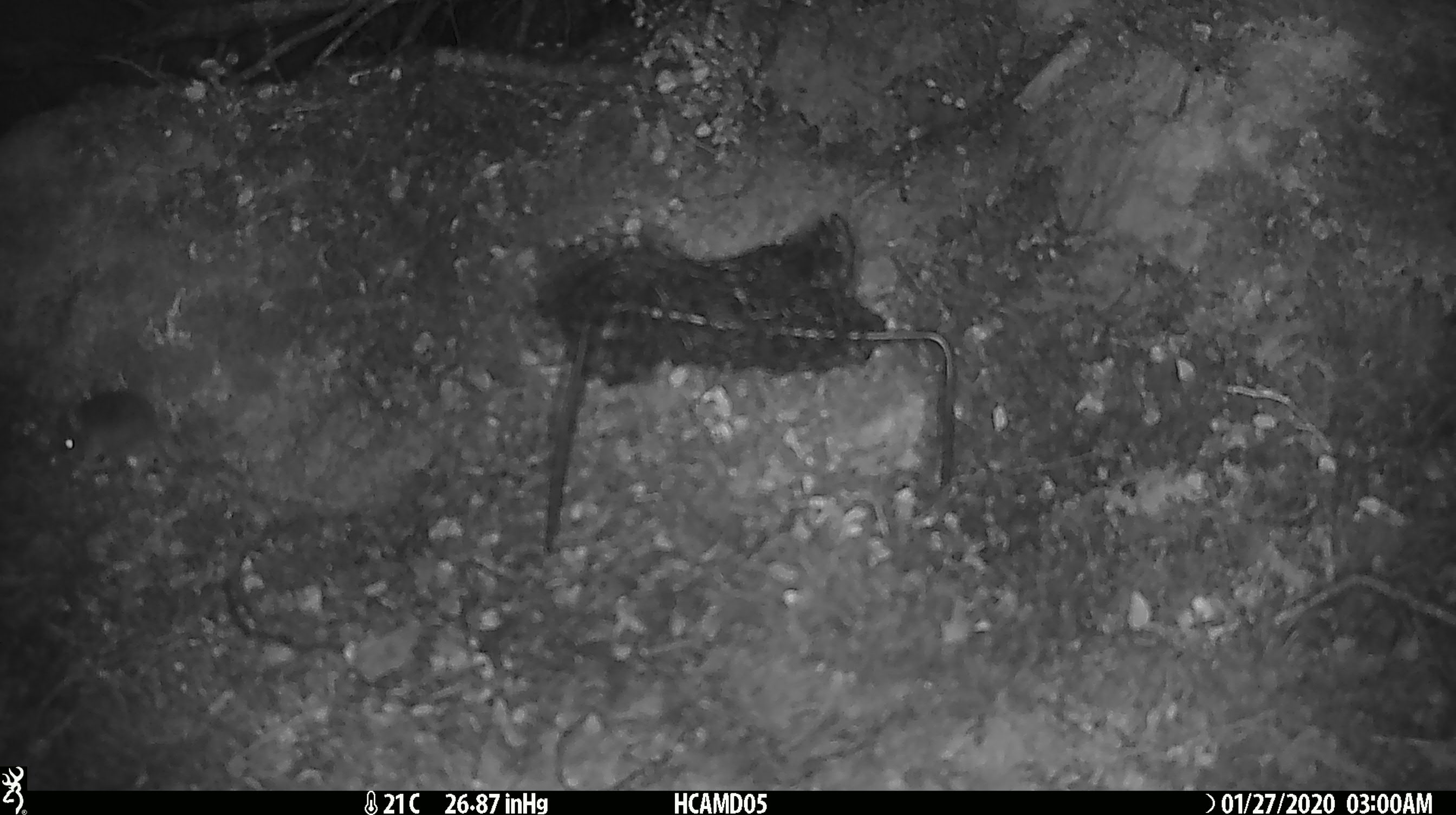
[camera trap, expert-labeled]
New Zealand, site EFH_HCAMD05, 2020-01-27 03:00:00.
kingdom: Animalia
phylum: Chordata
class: Mammalia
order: Rodentia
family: Muridae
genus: Mus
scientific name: Mus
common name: mouse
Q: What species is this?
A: Mouse (Mus).